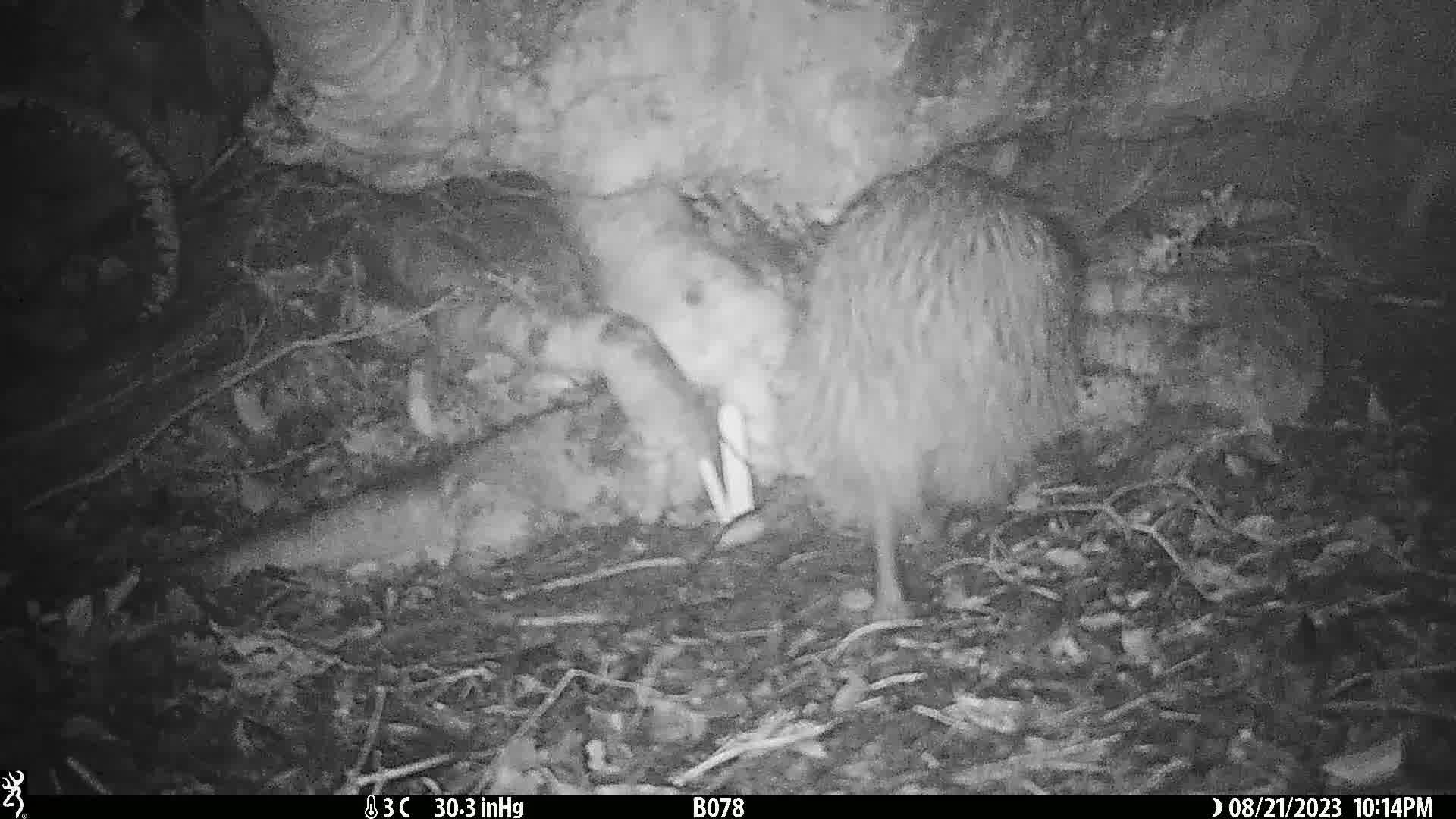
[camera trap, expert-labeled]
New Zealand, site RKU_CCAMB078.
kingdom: Animalia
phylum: Chordata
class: Aves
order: Apterygiformes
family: Apterygidae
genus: Apteryx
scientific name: Apteryx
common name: kiwi